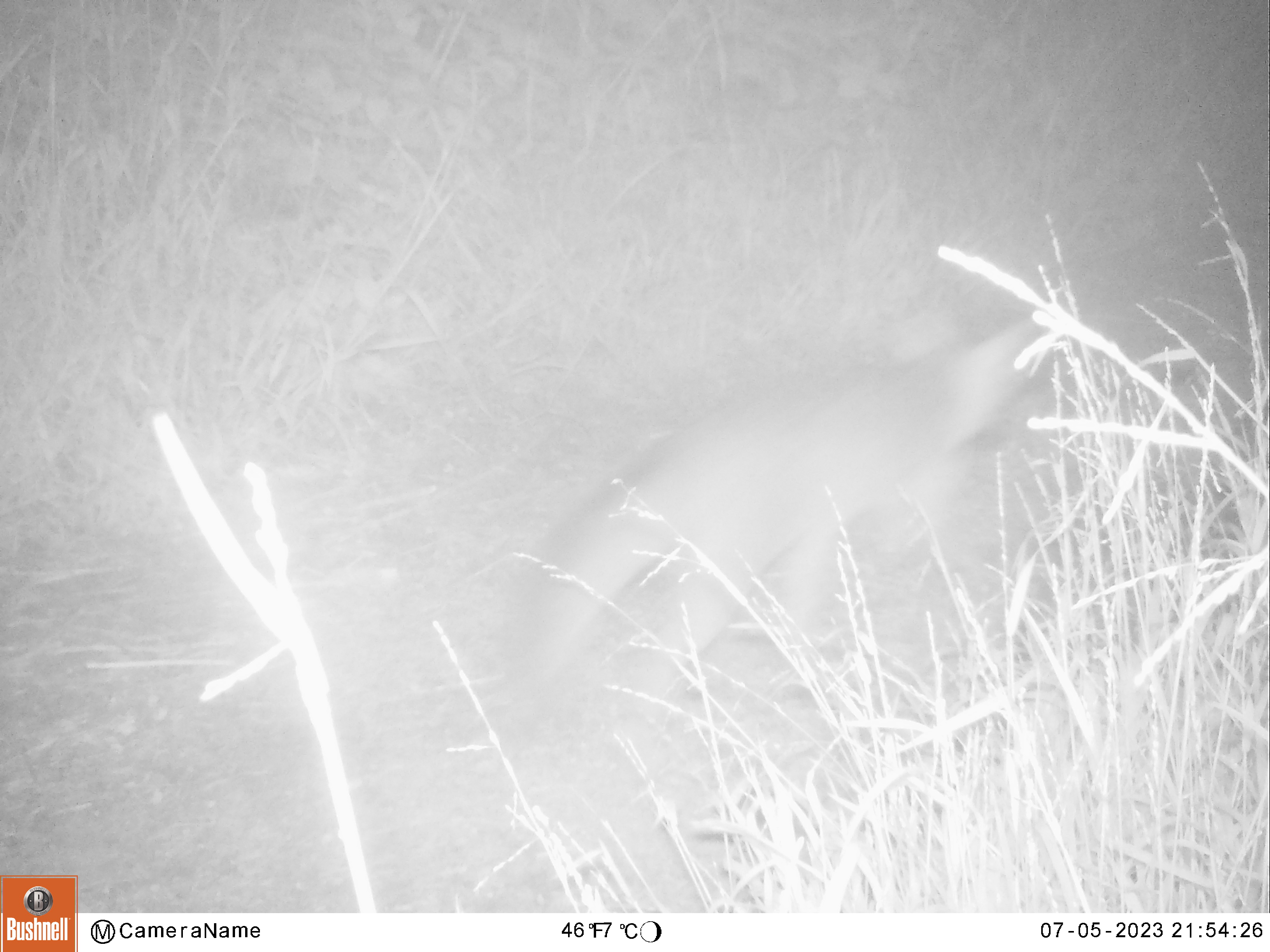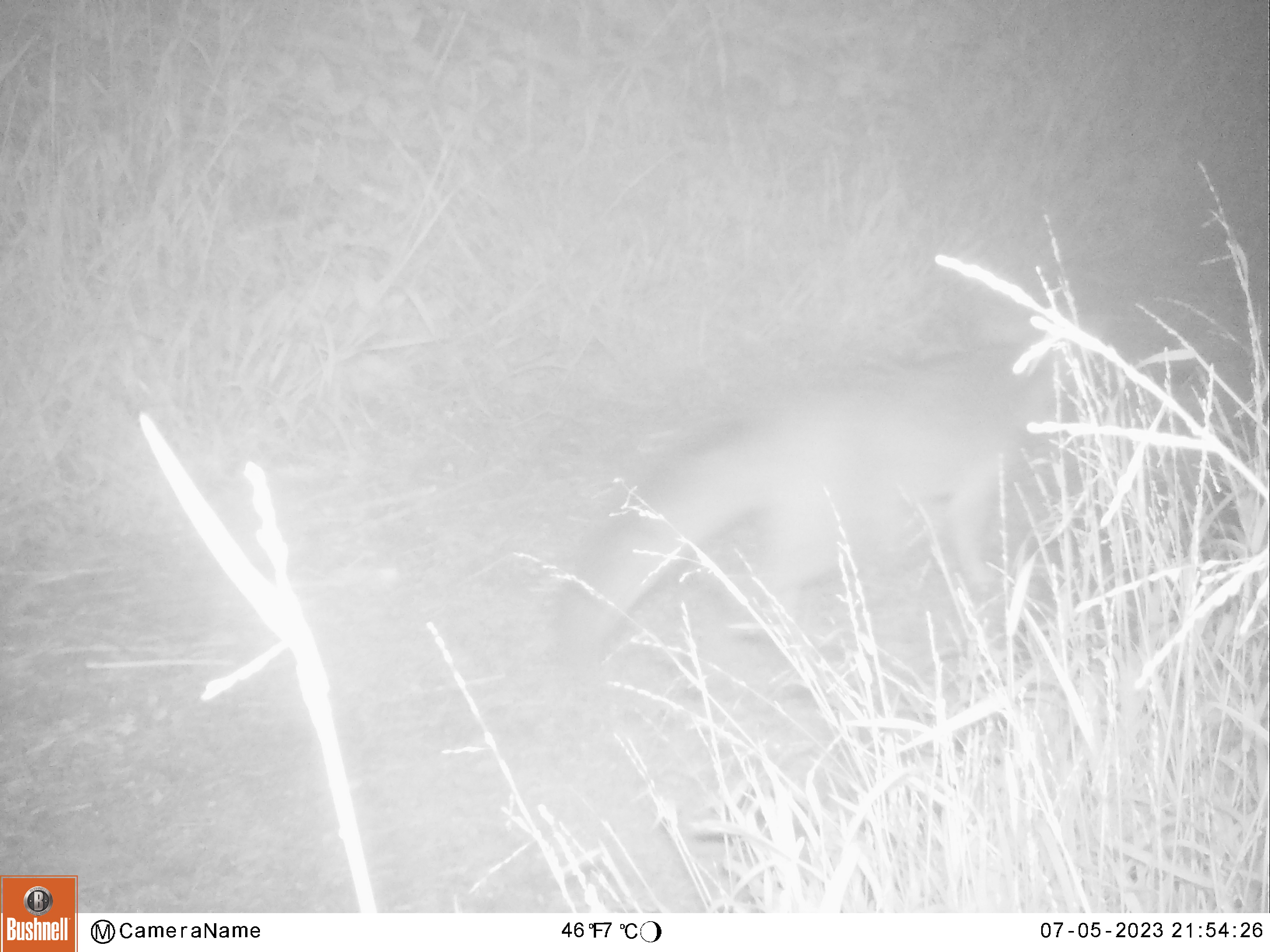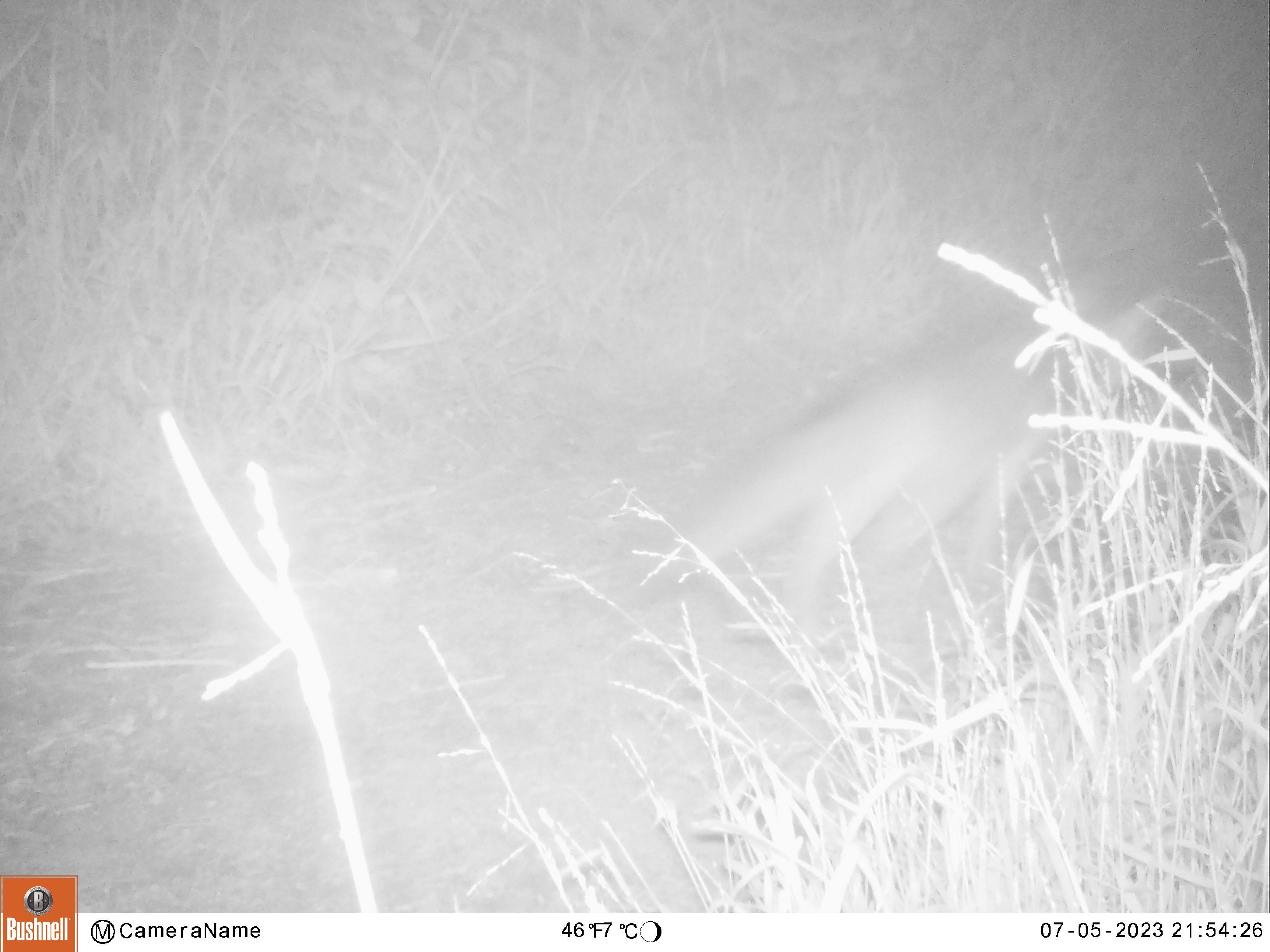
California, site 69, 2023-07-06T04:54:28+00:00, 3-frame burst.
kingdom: Animalia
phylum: Chordata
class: Mammalia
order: Carnivora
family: Canidae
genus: Urocyon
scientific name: Urocyon cinereoargenteus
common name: gray fox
Gray fox (Urocyon cinereoargenteus).